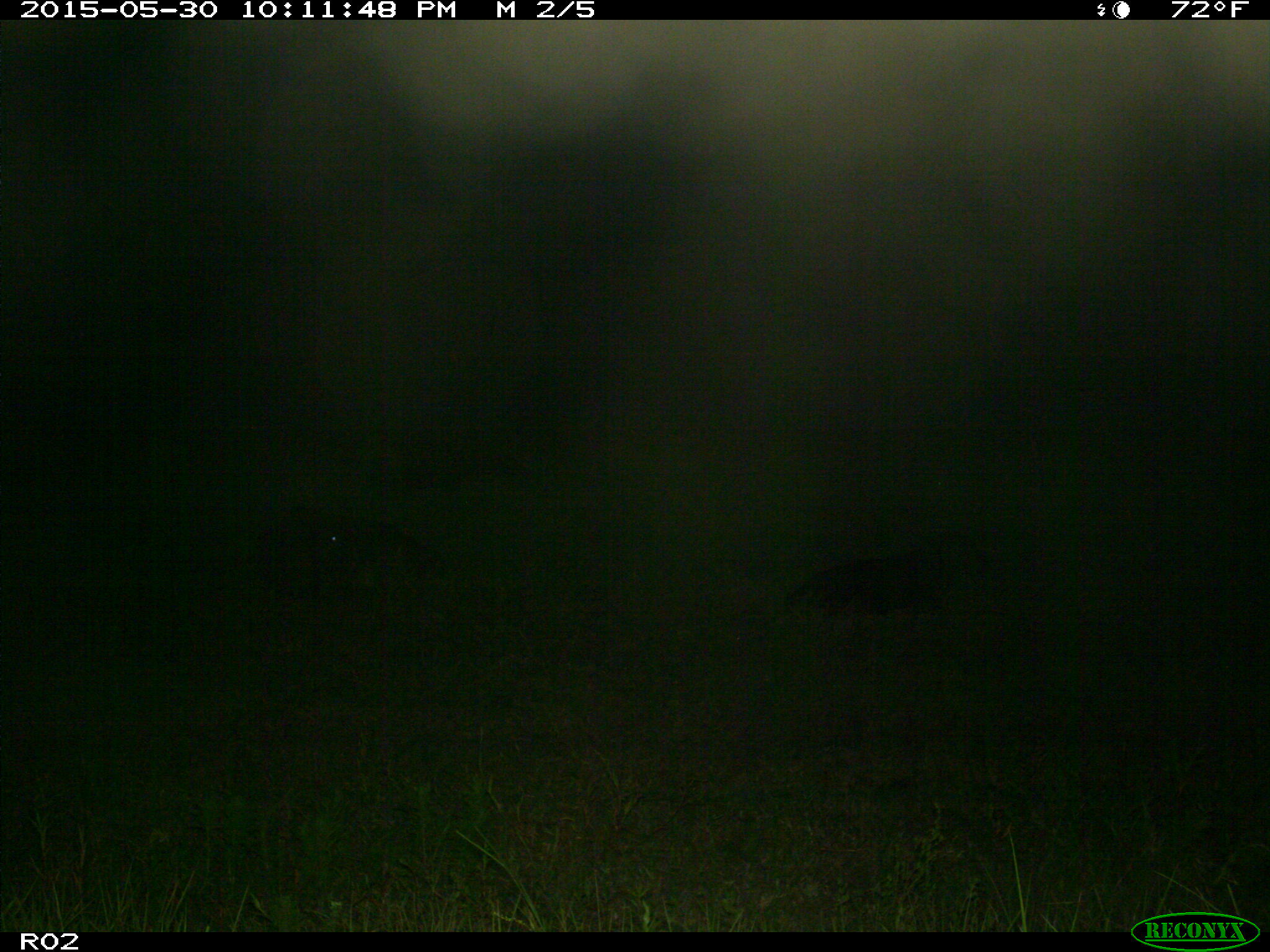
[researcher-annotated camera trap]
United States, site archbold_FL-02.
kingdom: Animalia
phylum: Chordata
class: Mammalia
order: Artiodactyla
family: Bovidae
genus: Bos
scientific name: Bos taurus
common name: domestic cow